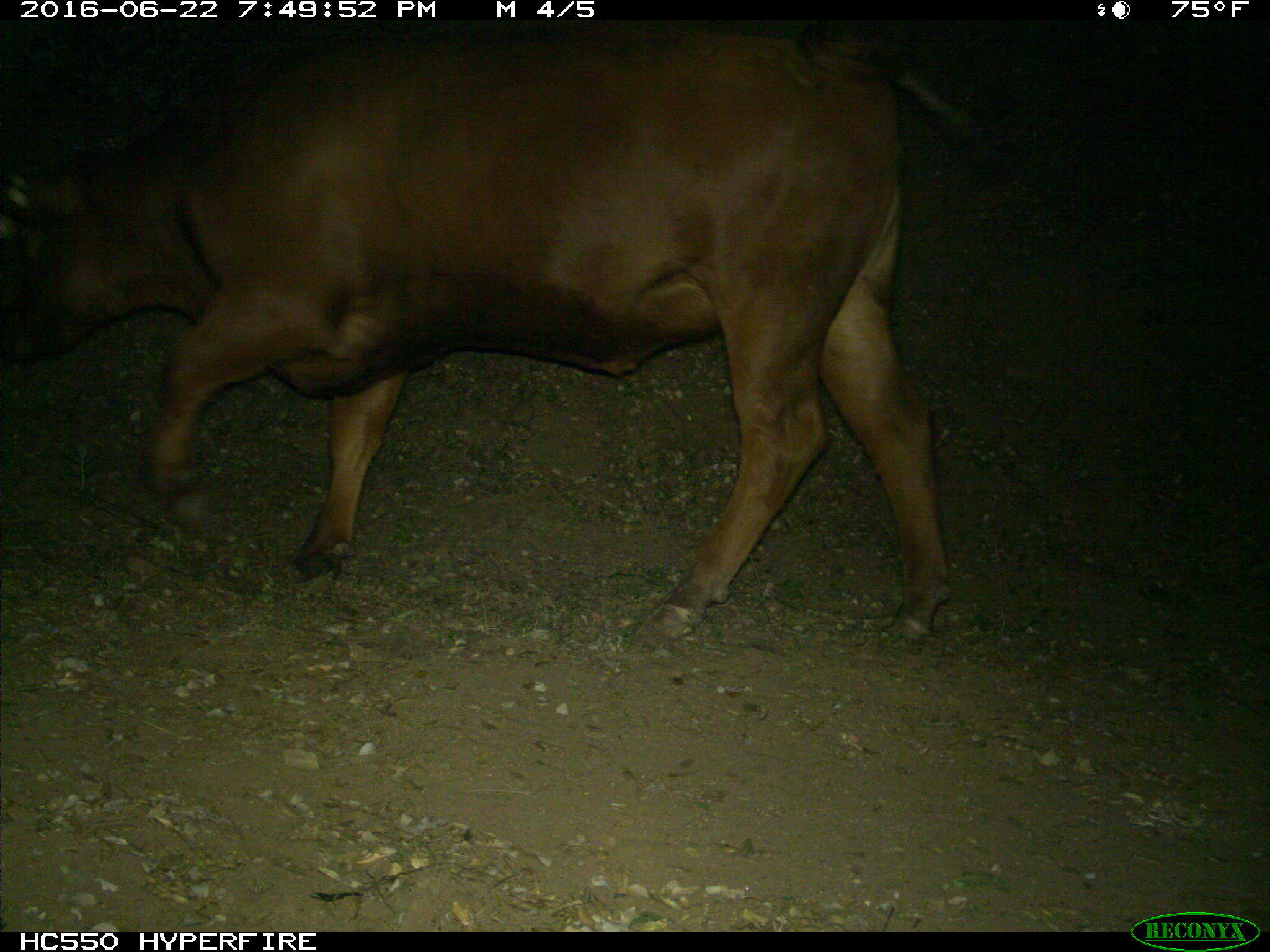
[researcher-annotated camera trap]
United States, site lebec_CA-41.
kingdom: Animalia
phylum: Chordata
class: Mammalia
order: Artiodactyla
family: Bovidae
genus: Bos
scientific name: Bos taurus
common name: domestic cow